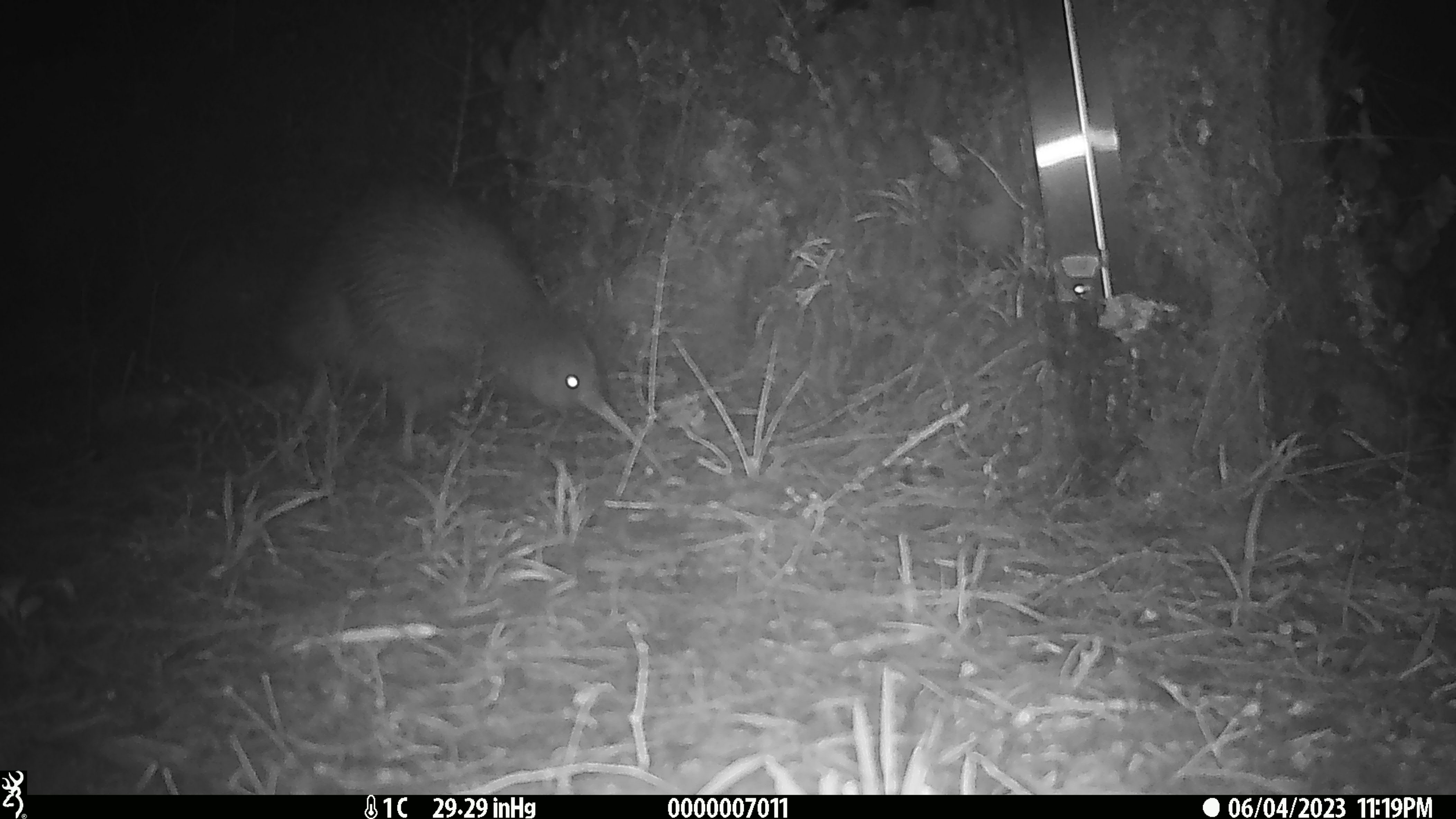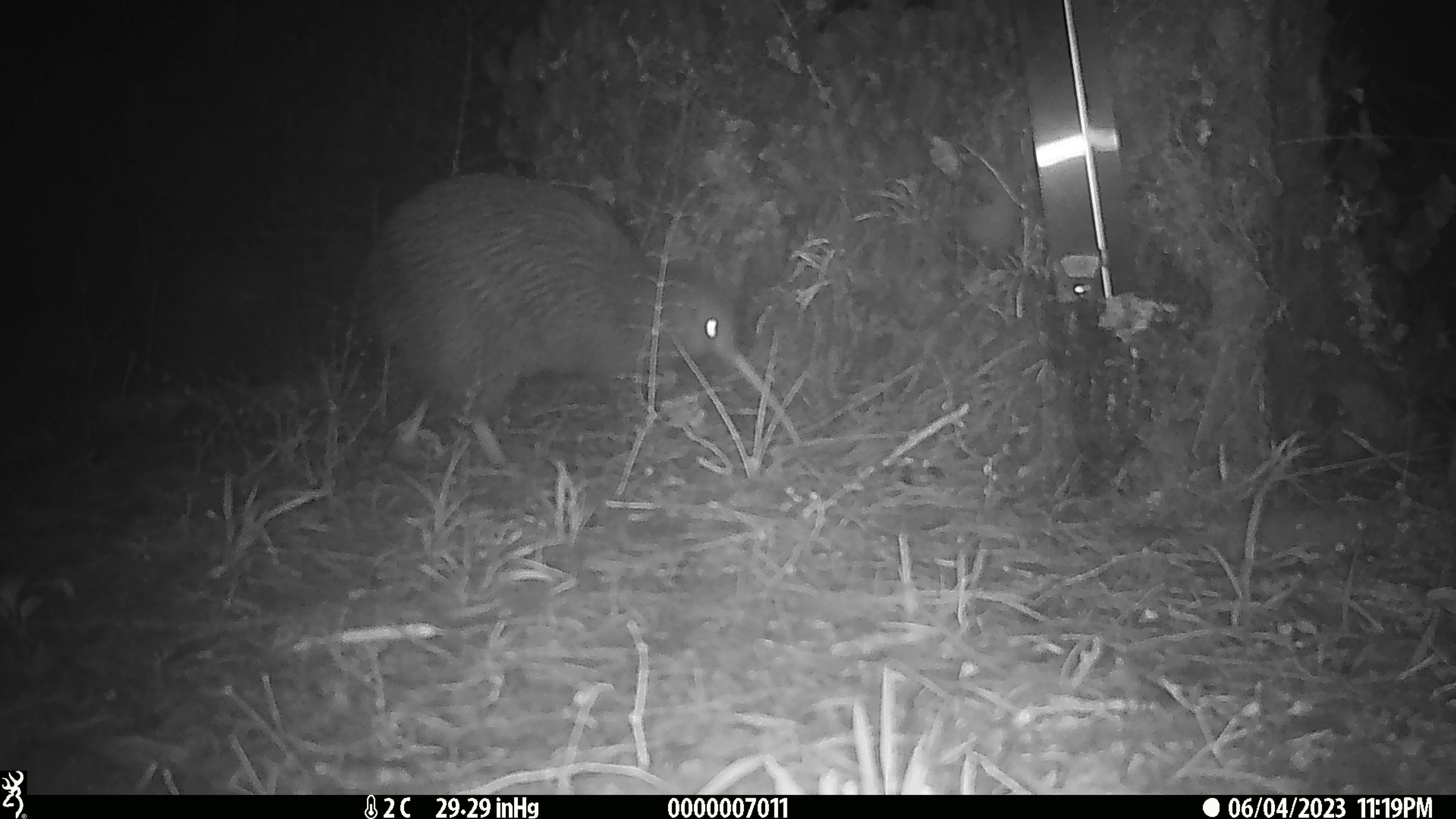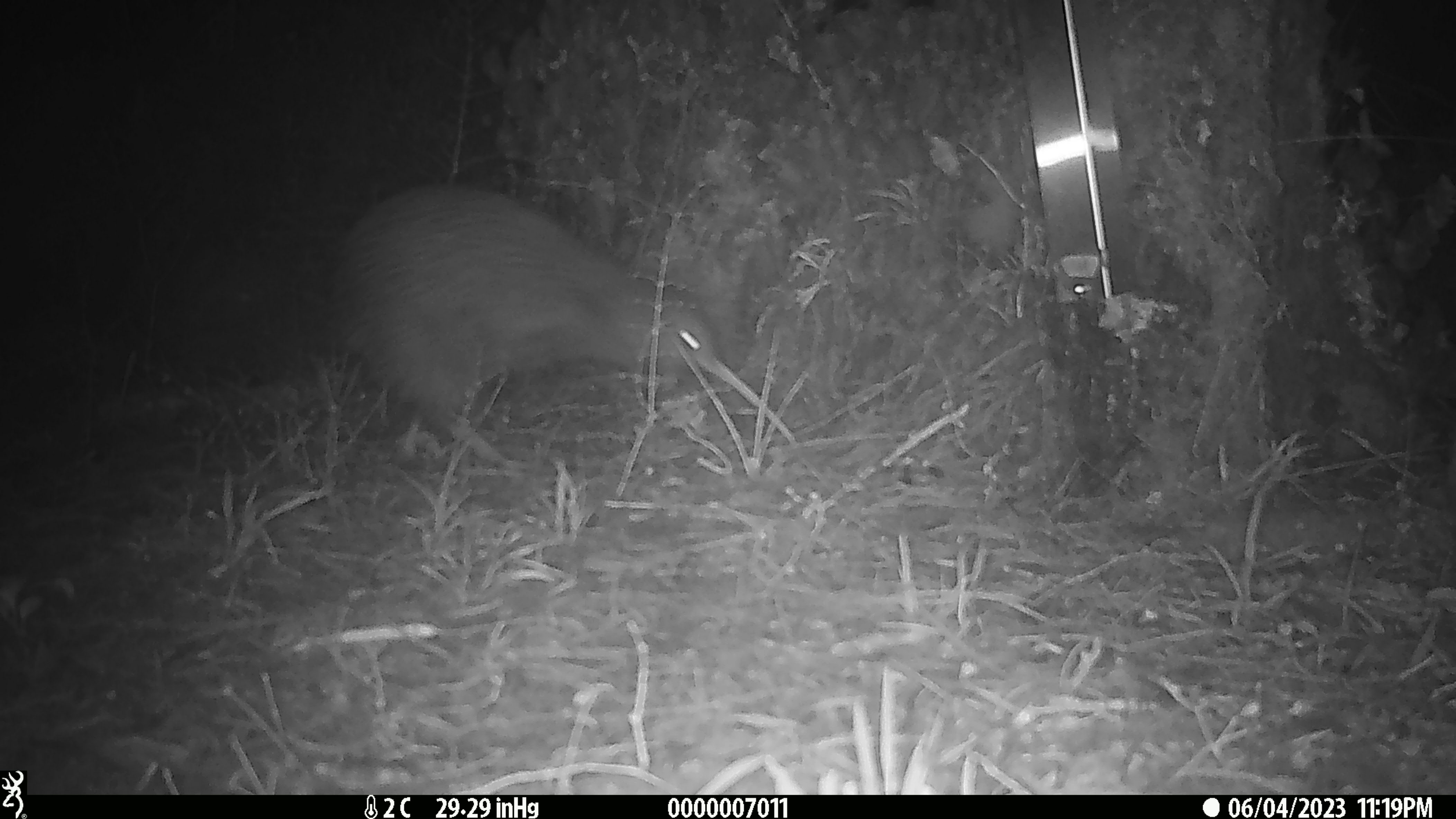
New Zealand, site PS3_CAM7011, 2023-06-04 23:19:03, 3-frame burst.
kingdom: Animalia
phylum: Chordata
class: Aves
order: Apterygiformes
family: Apterygidae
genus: Apteryx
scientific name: Apteryx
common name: kiwi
Kiwi (Apteryx).